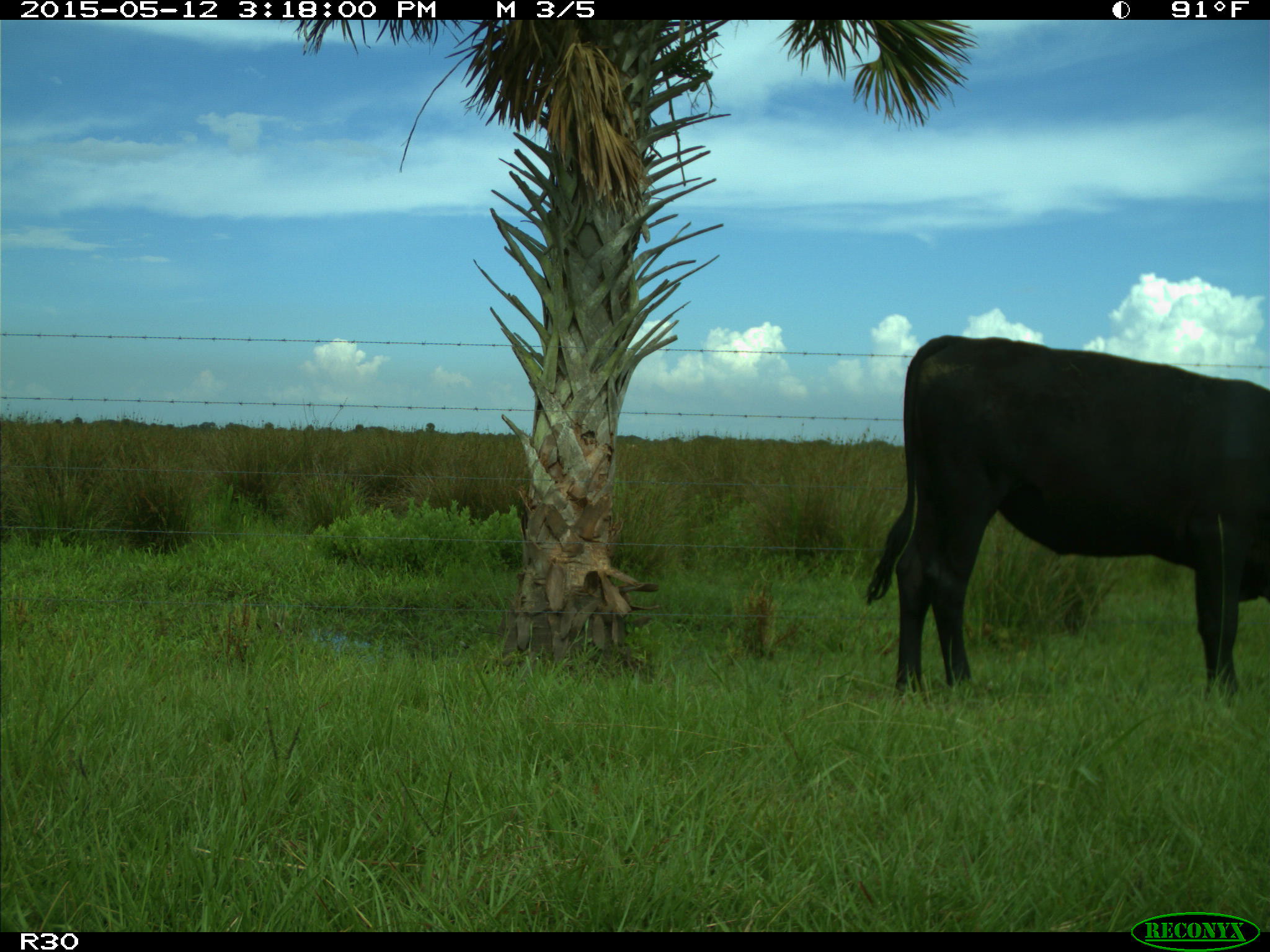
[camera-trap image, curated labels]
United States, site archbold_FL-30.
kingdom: Animalia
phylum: Chordata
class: Mammalia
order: Artiodactyla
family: Bovidae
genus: Bos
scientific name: Bos taurus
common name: domestic cow